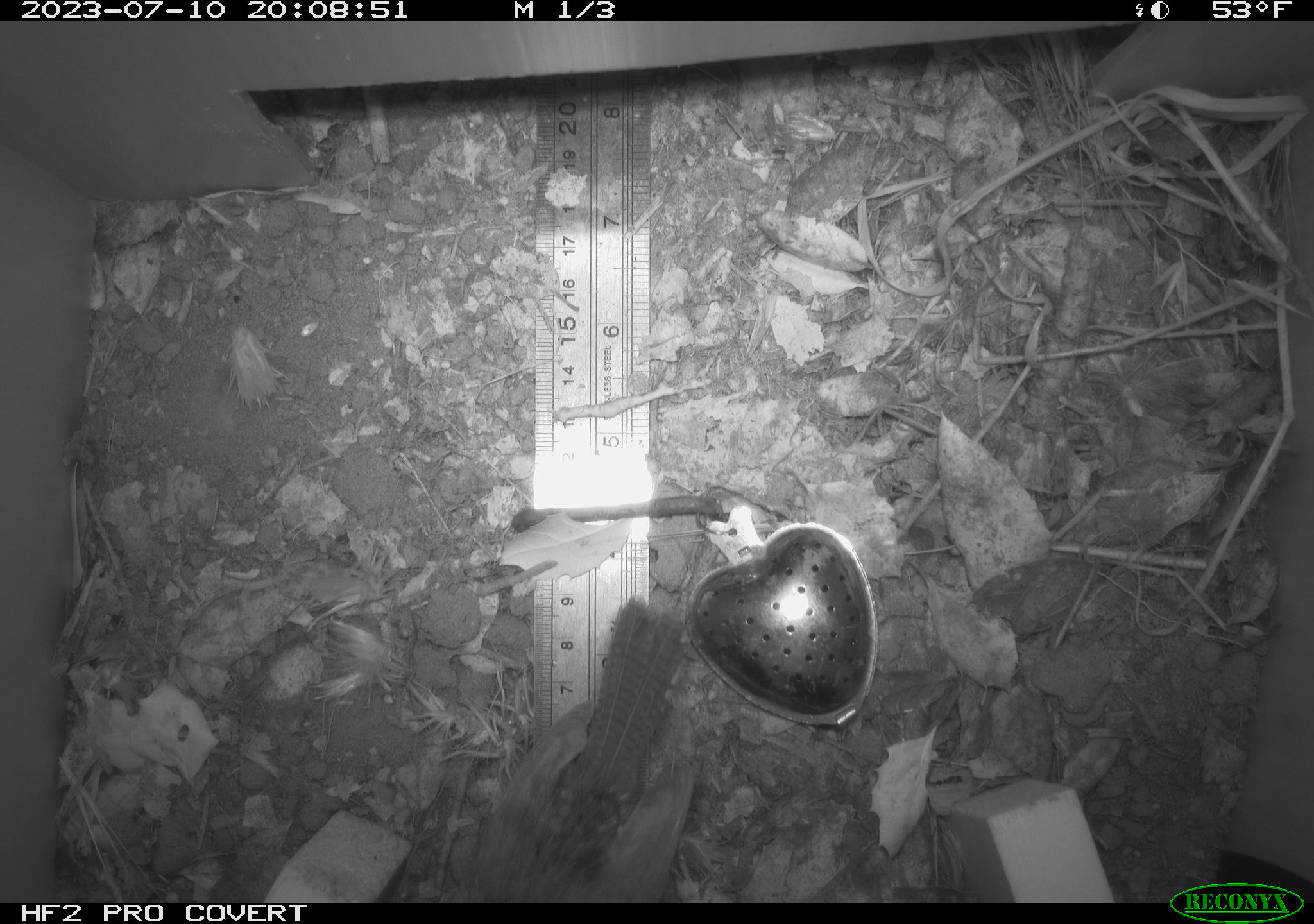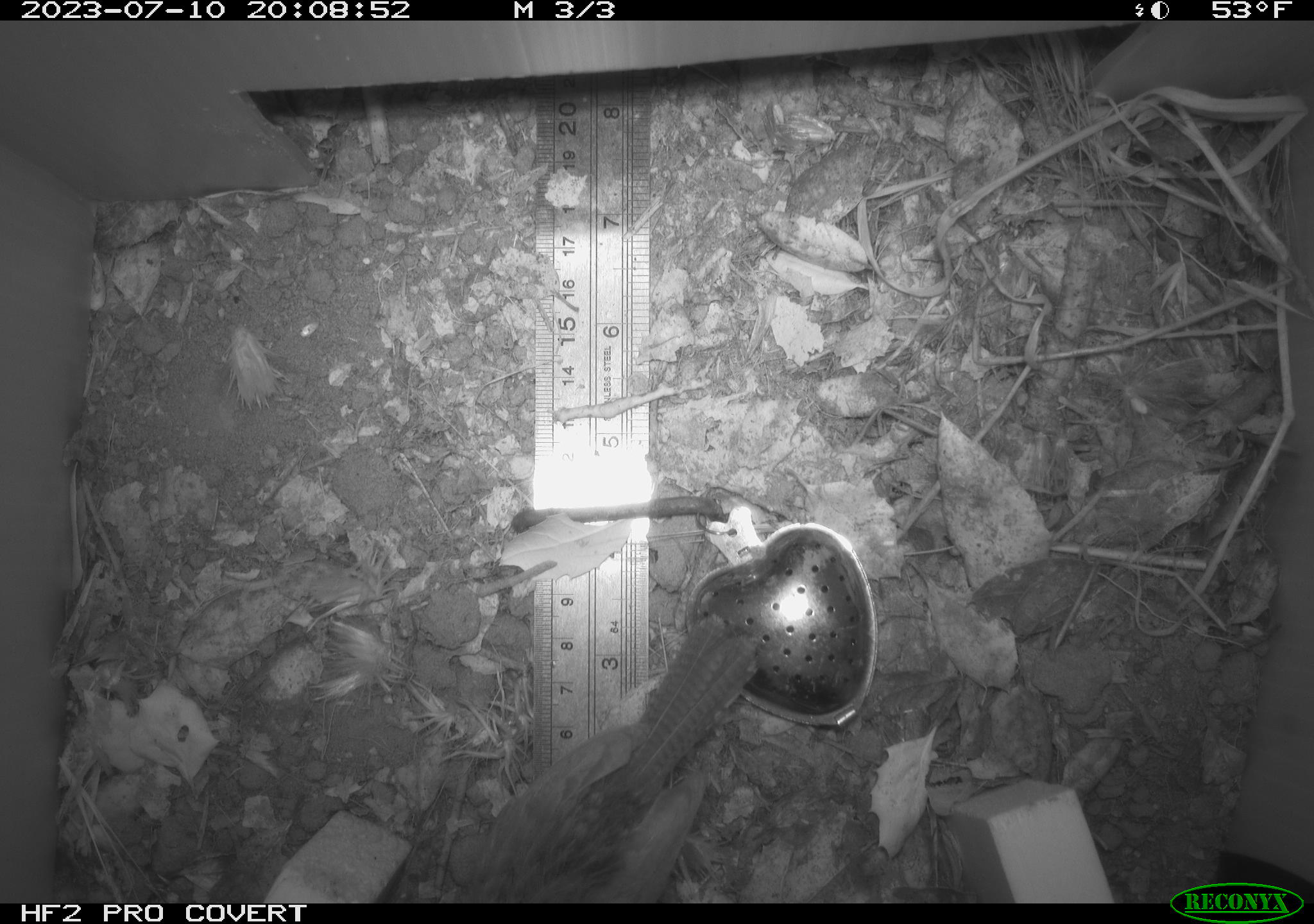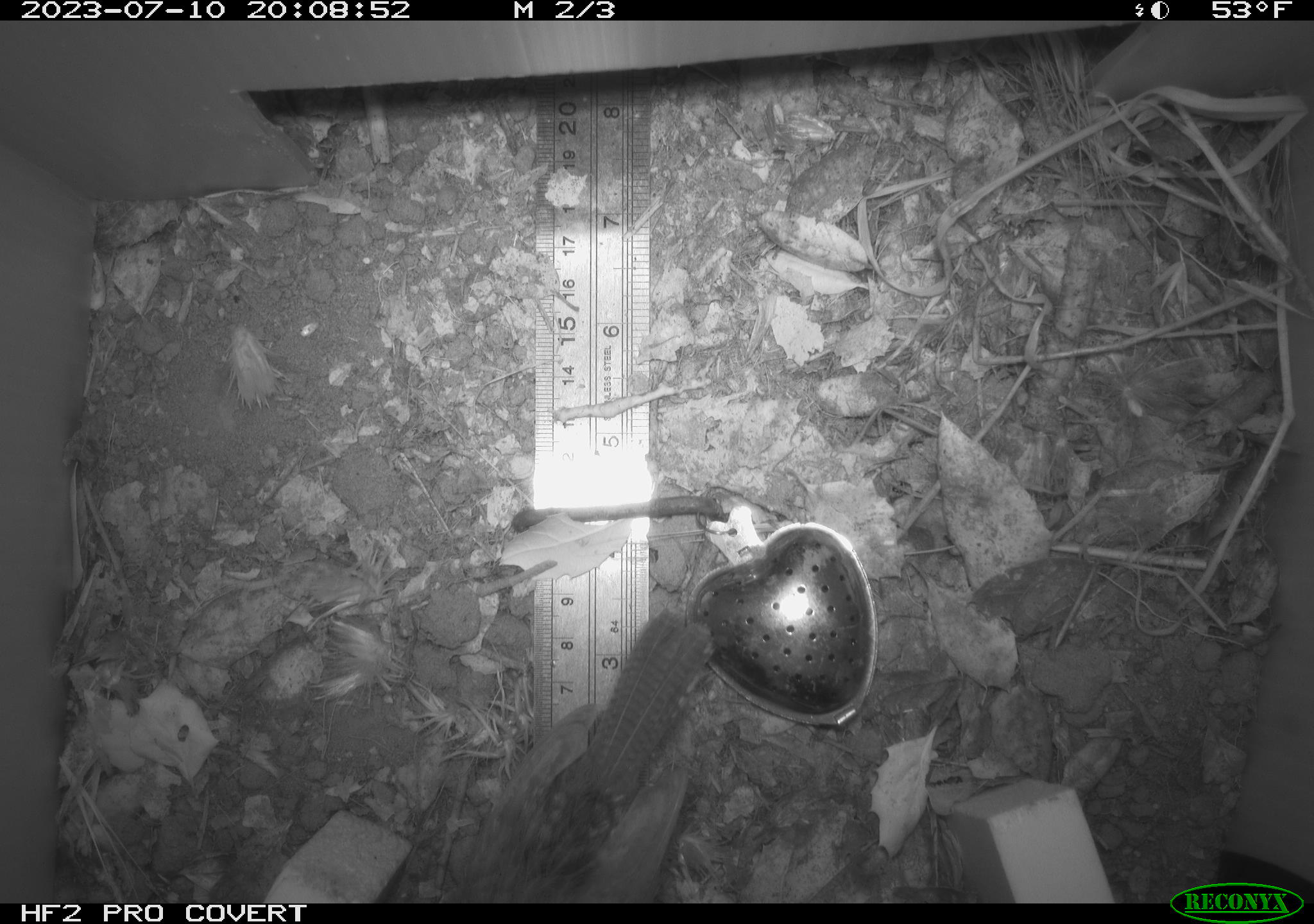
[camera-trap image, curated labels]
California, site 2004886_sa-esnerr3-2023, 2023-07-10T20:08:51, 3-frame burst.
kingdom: Animalia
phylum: Chordata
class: Aves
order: Passeriformes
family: Troglodytidae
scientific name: Troglodytidae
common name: wren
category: troglodytidae family